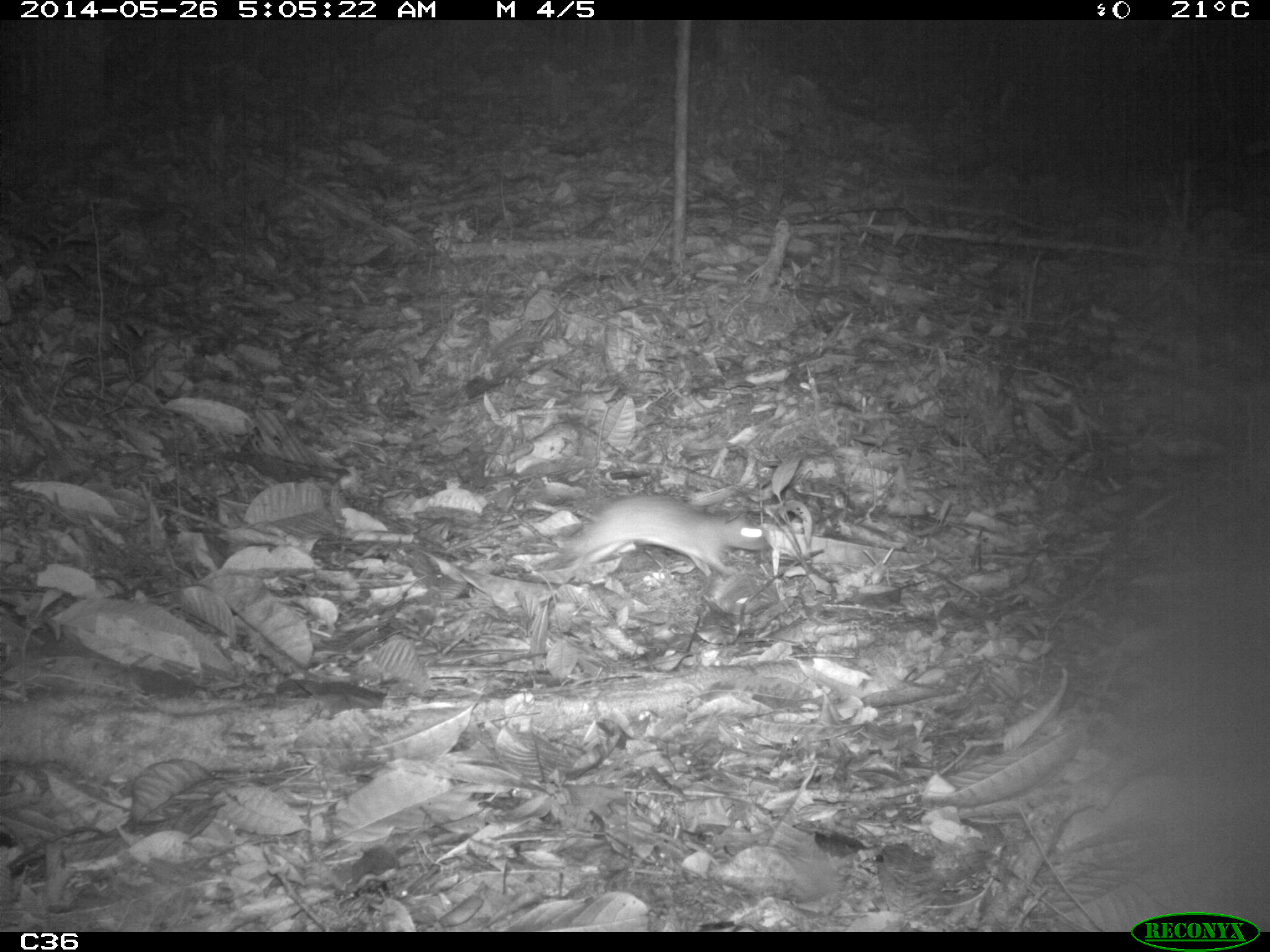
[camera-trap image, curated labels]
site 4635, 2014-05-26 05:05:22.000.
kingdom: Animalia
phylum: Chordata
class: Mammalia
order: Rodentia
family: Muridae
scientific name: Muridae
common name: mice, rats, and gerbils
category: unknown mouse or rat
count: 1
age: adult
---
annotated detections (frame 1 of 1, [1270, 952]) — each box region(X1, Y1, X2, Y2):
unknown mouse or rat: region(530, 492, 771, 578)